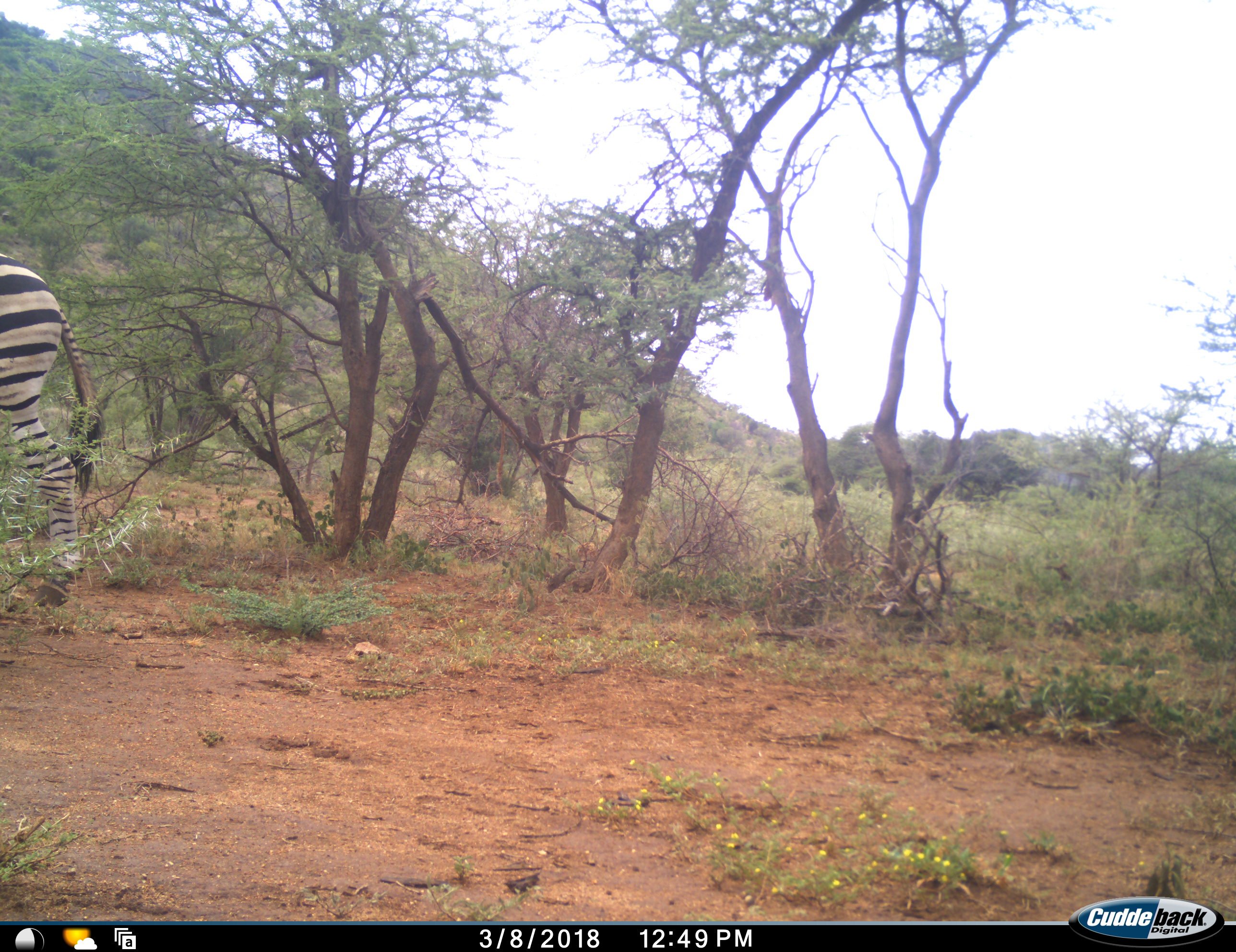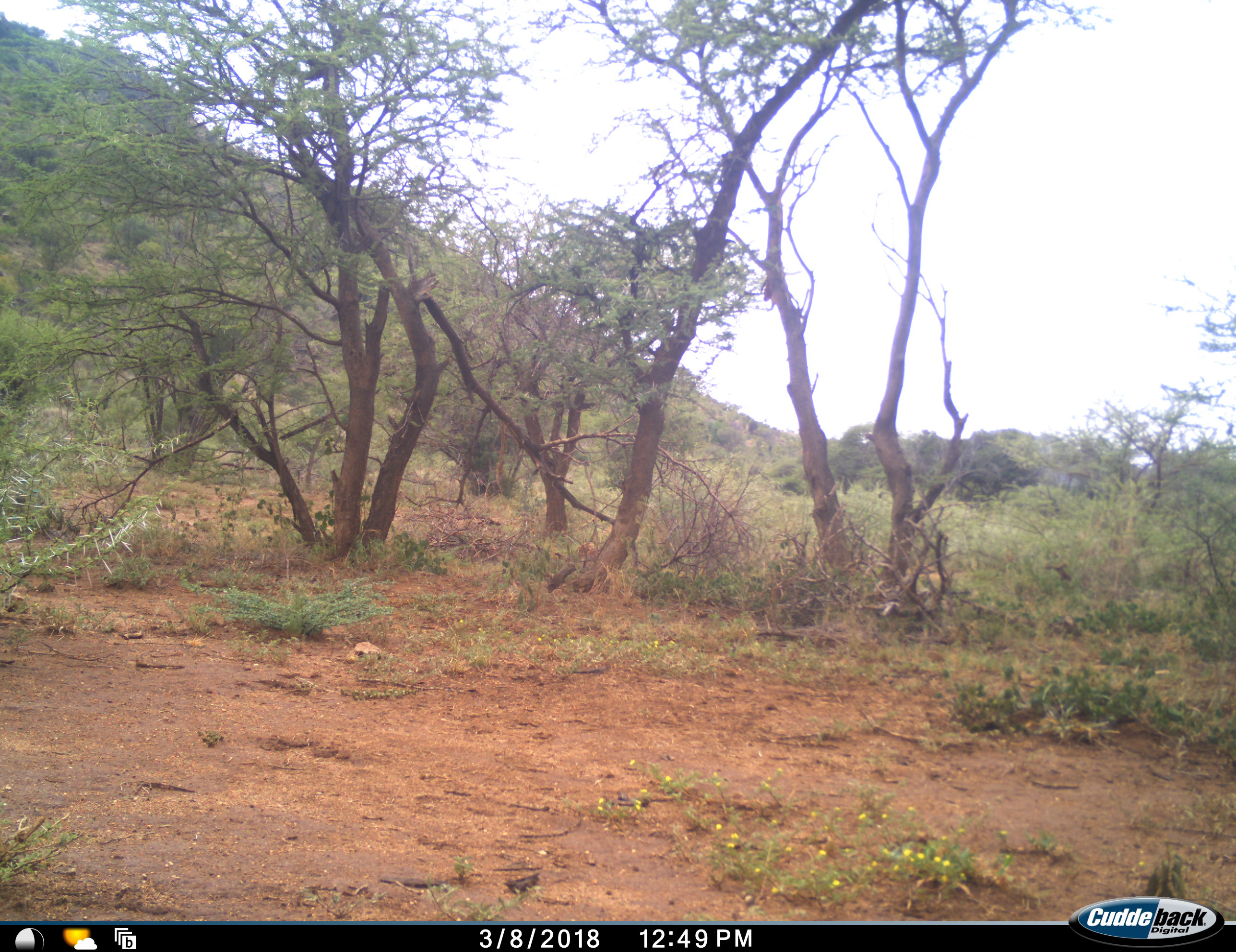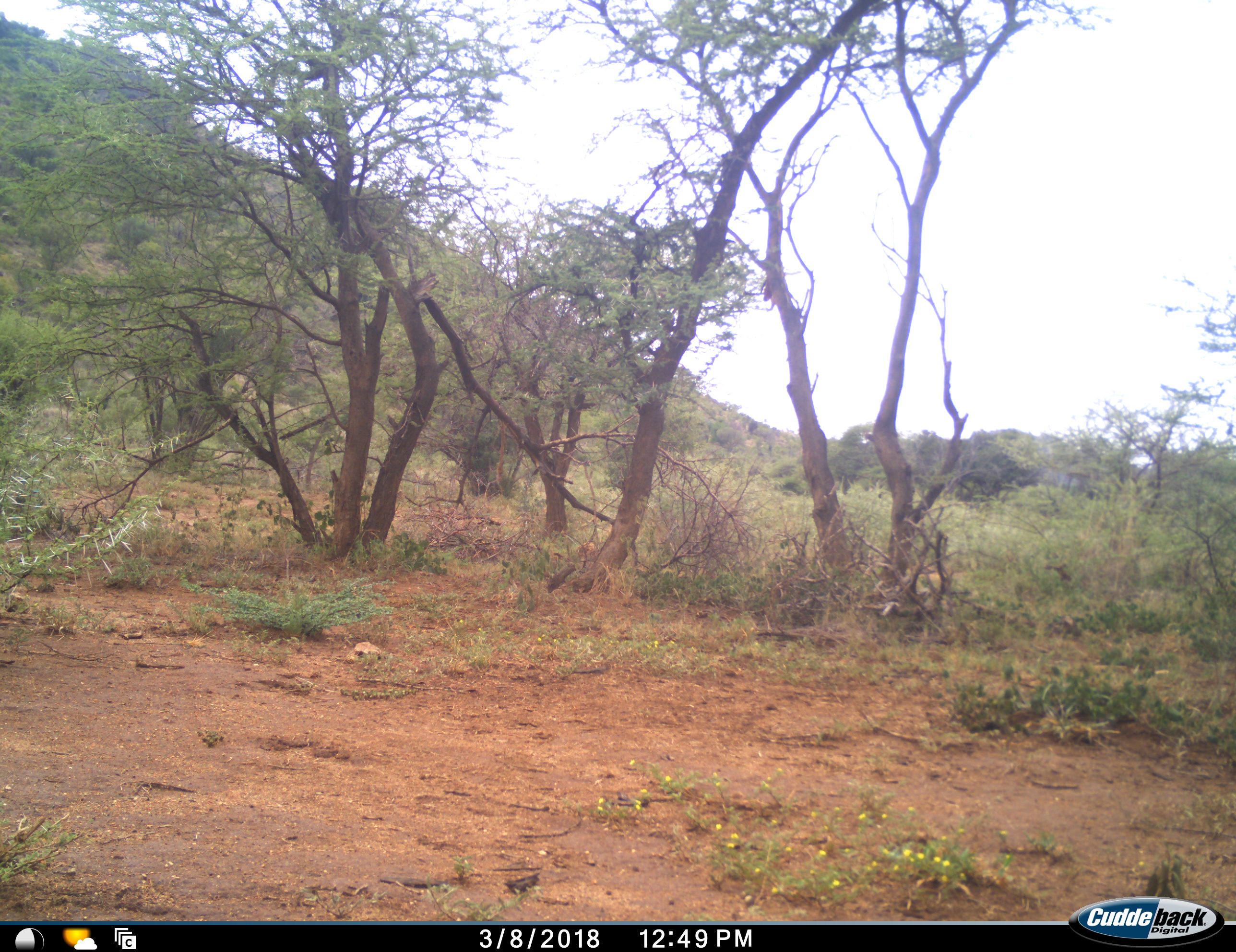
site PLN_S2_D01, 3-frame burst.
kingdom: Animalia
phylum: Chordata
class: Mammalia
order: Perissodactyla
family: Equidae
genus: Equus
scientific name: Equus quagga burchellii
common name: burchell's zebra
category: zebraburchells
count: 1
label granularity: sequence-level